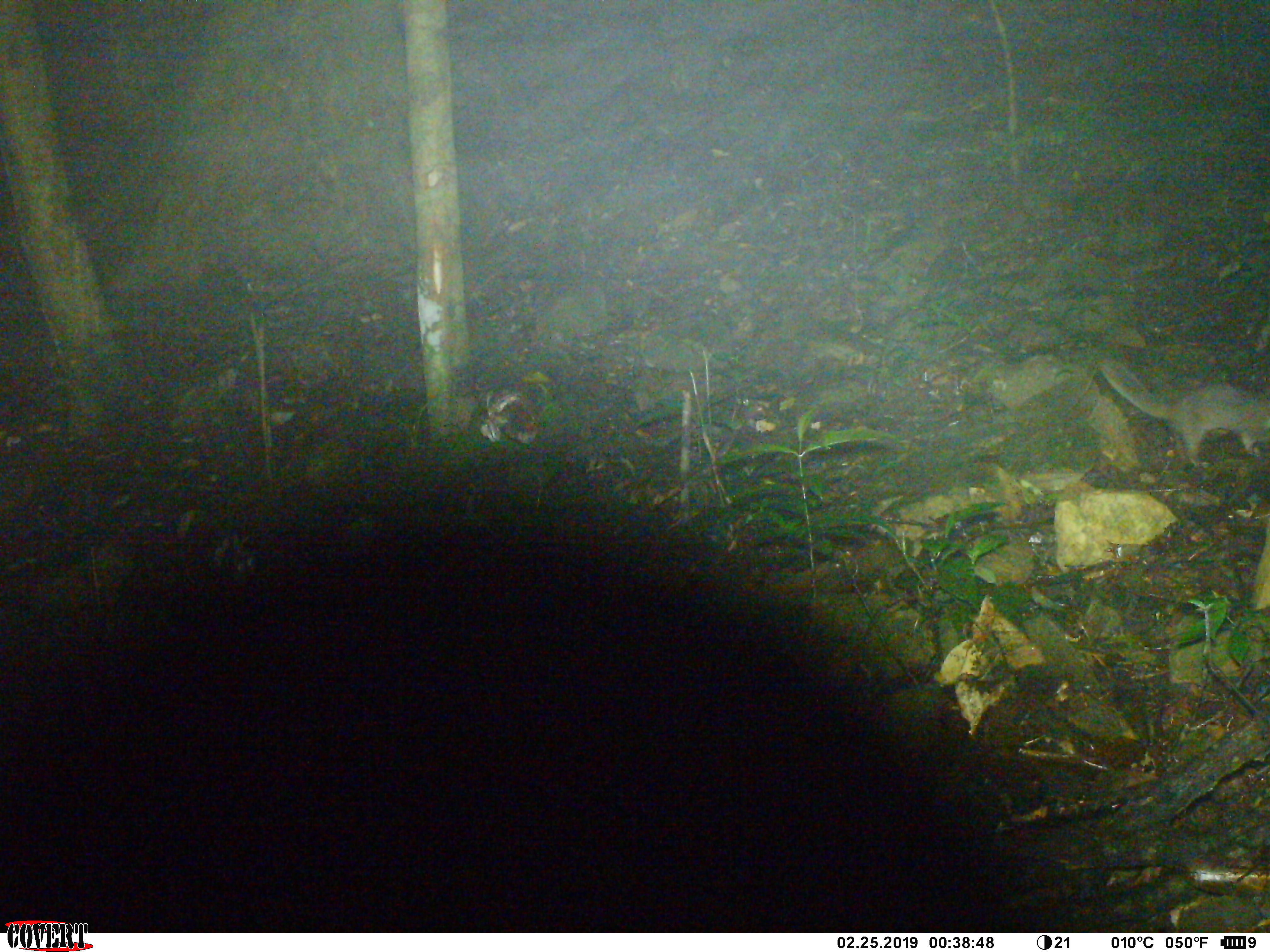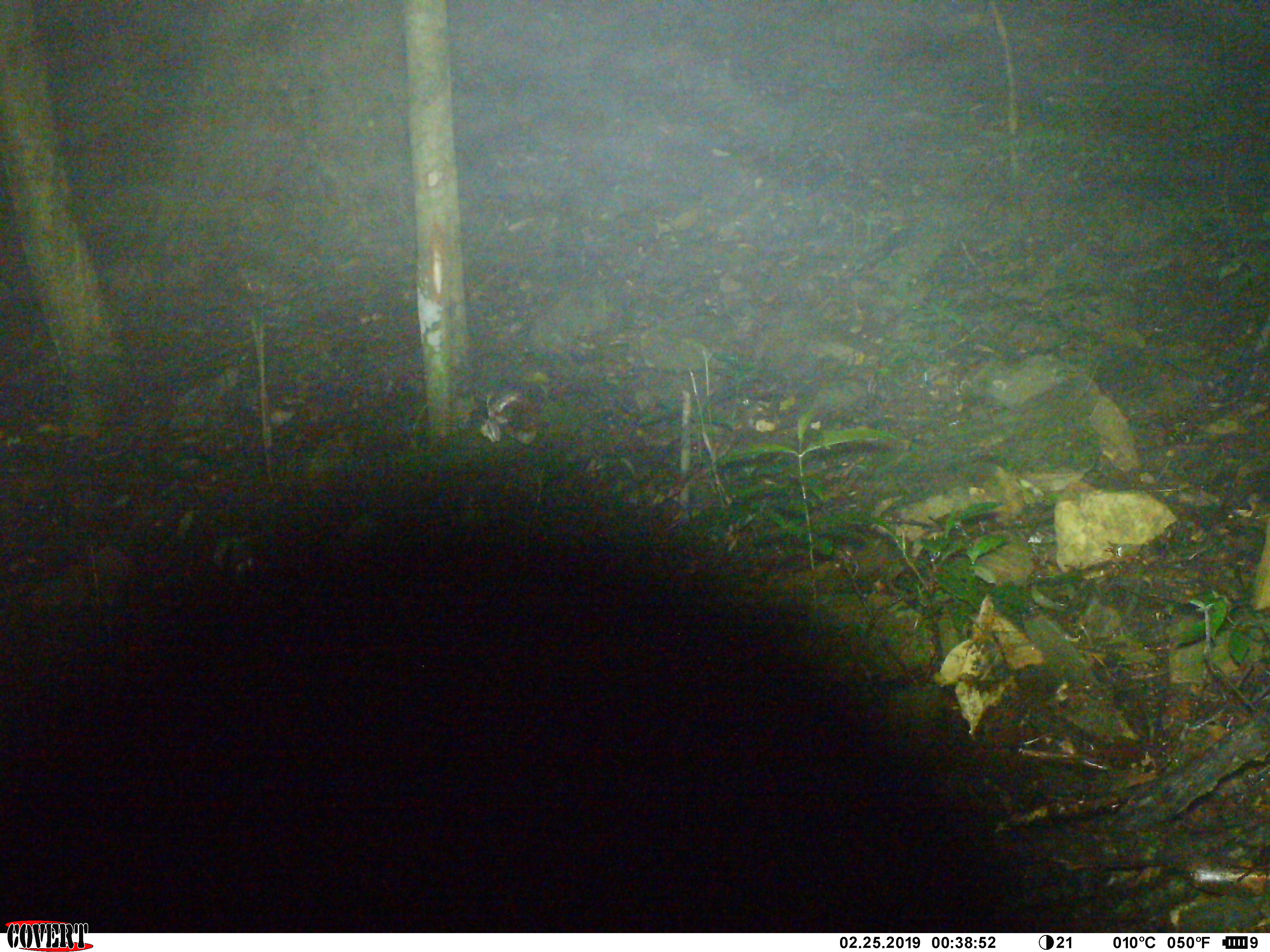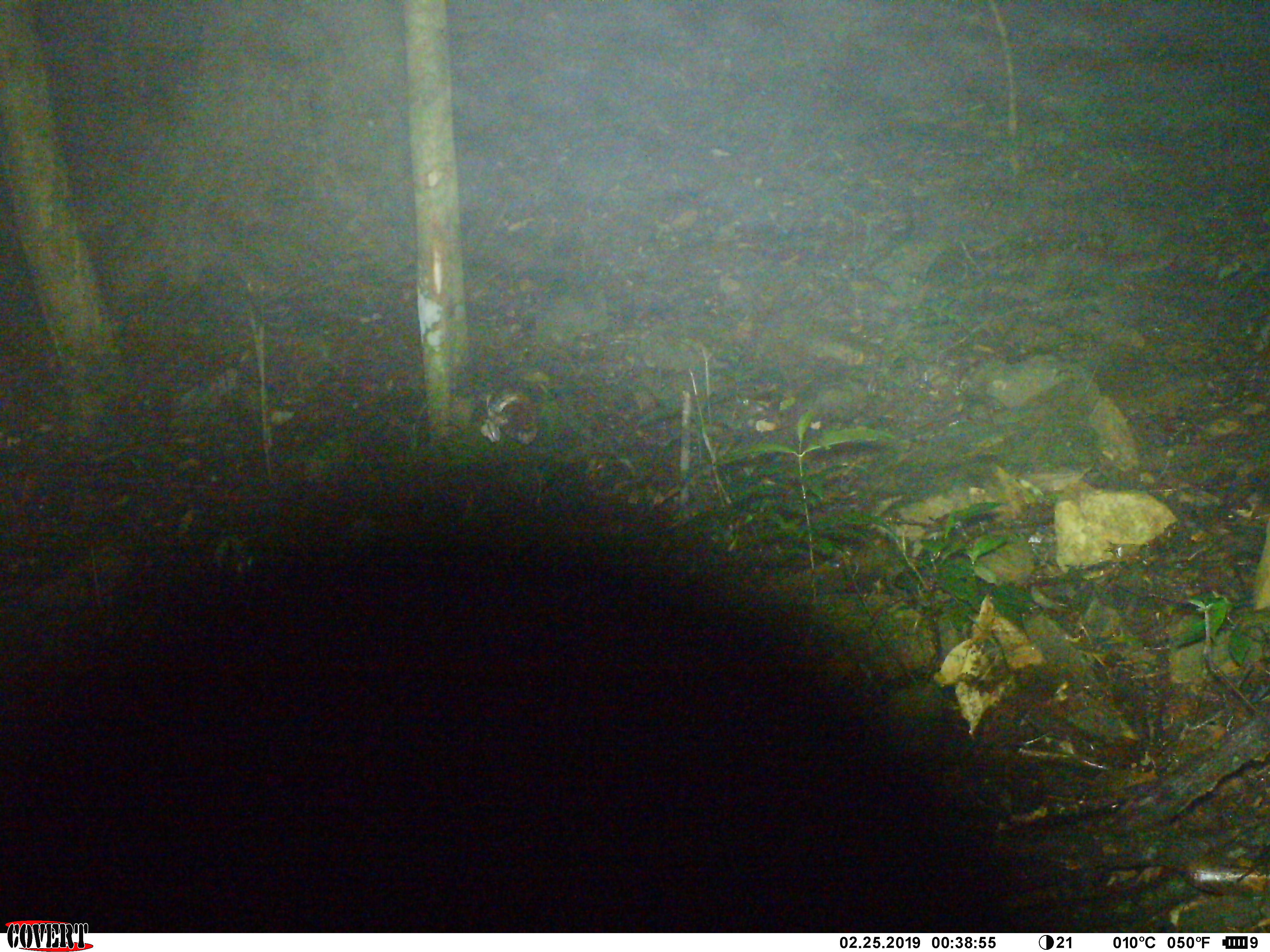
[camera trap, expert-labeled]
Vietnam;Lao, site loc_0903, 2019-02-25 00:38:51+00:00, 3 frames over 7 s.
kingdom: Animalia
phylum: Chordata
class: Mammalia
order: Carnivora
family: Mustelidae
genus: Melogale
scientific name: Melogale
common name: ferret badger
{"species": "ferret badger (Melogale)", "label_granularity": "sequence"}